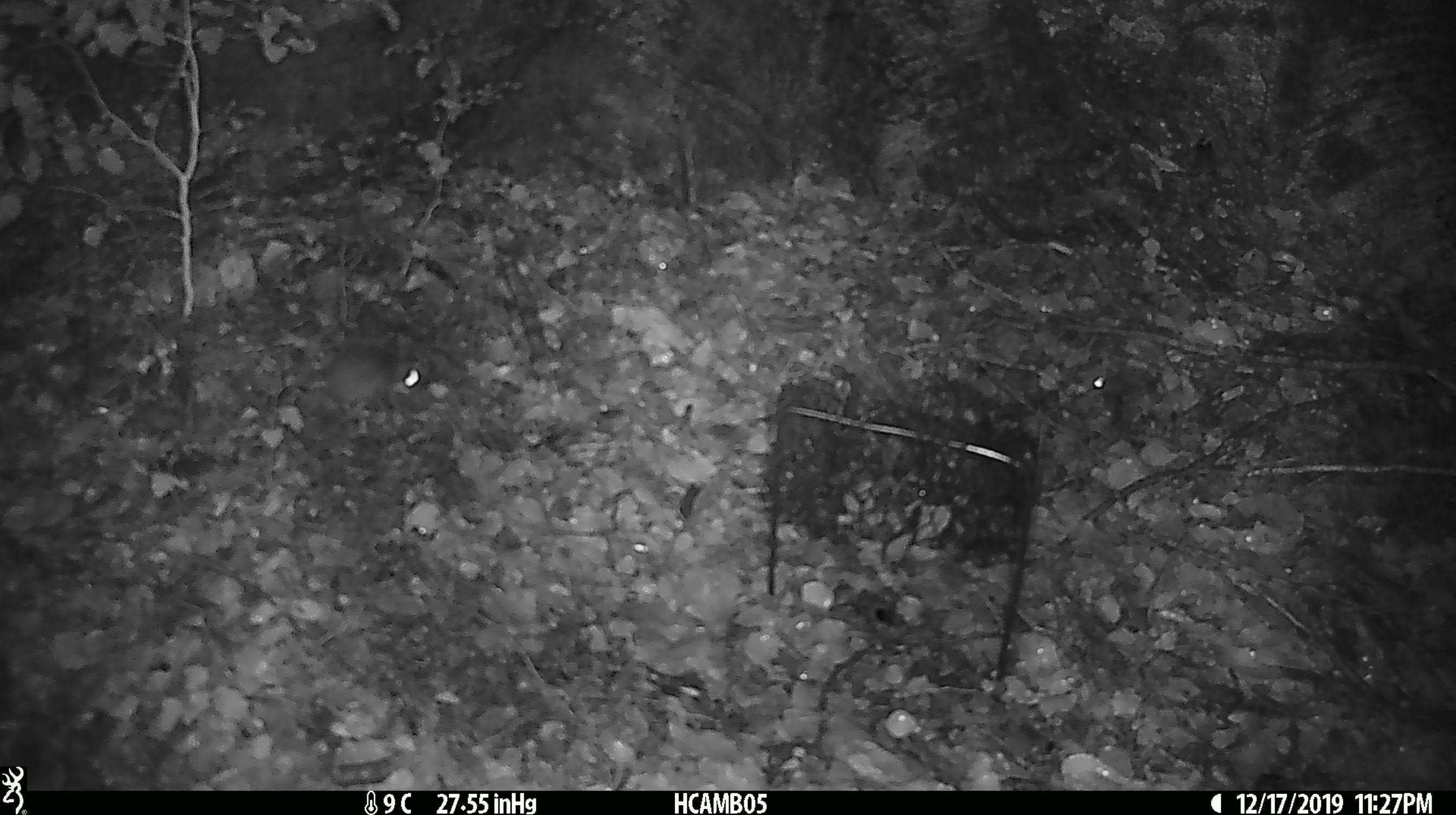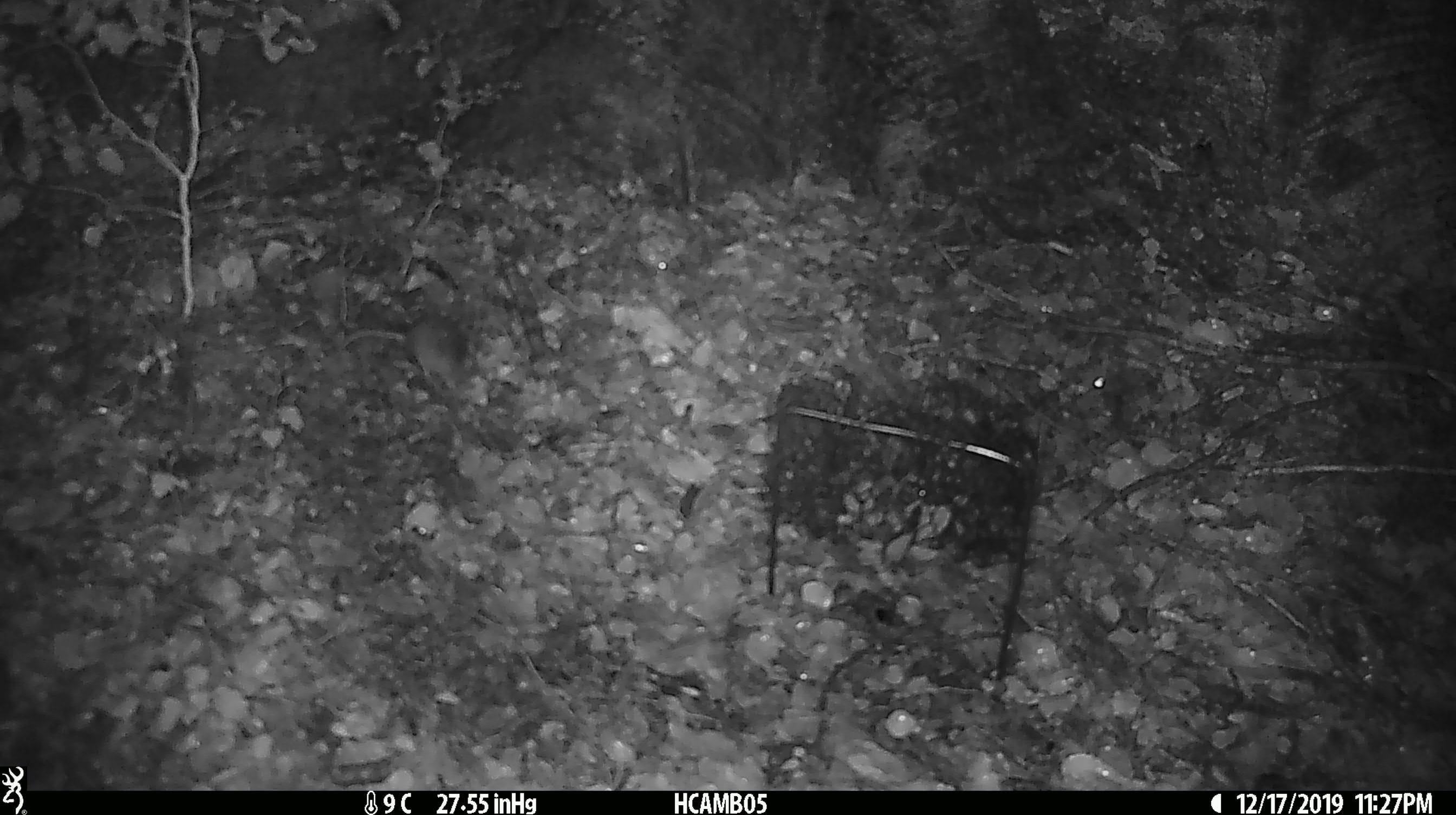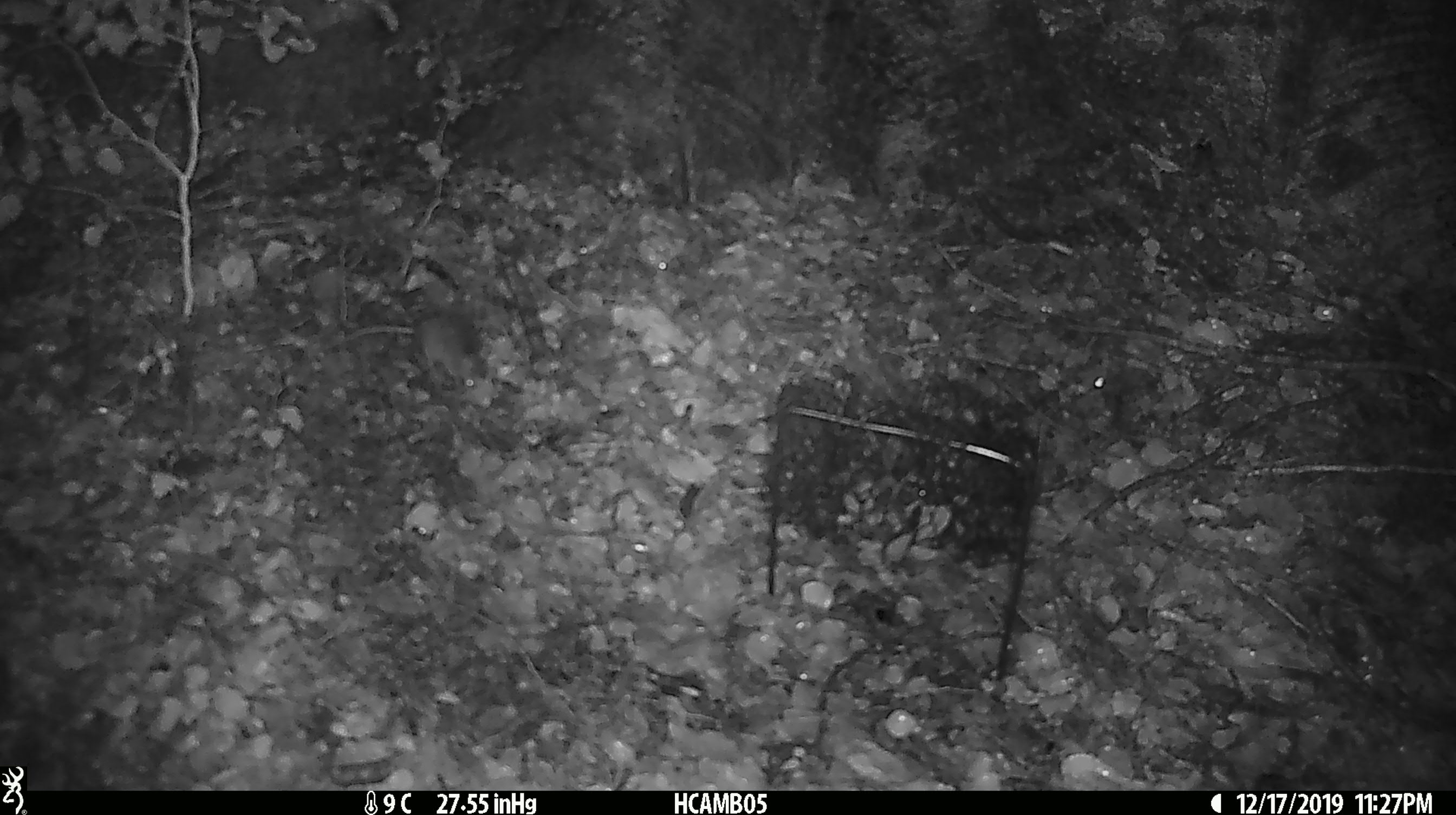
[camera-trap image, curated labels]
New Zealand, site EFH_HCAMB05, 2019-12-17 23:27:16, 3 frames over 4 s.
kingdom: Animalia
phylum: Chordata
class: Mammalia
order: Rodentia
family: Muridae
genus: Mus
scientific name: Mus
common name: mouse